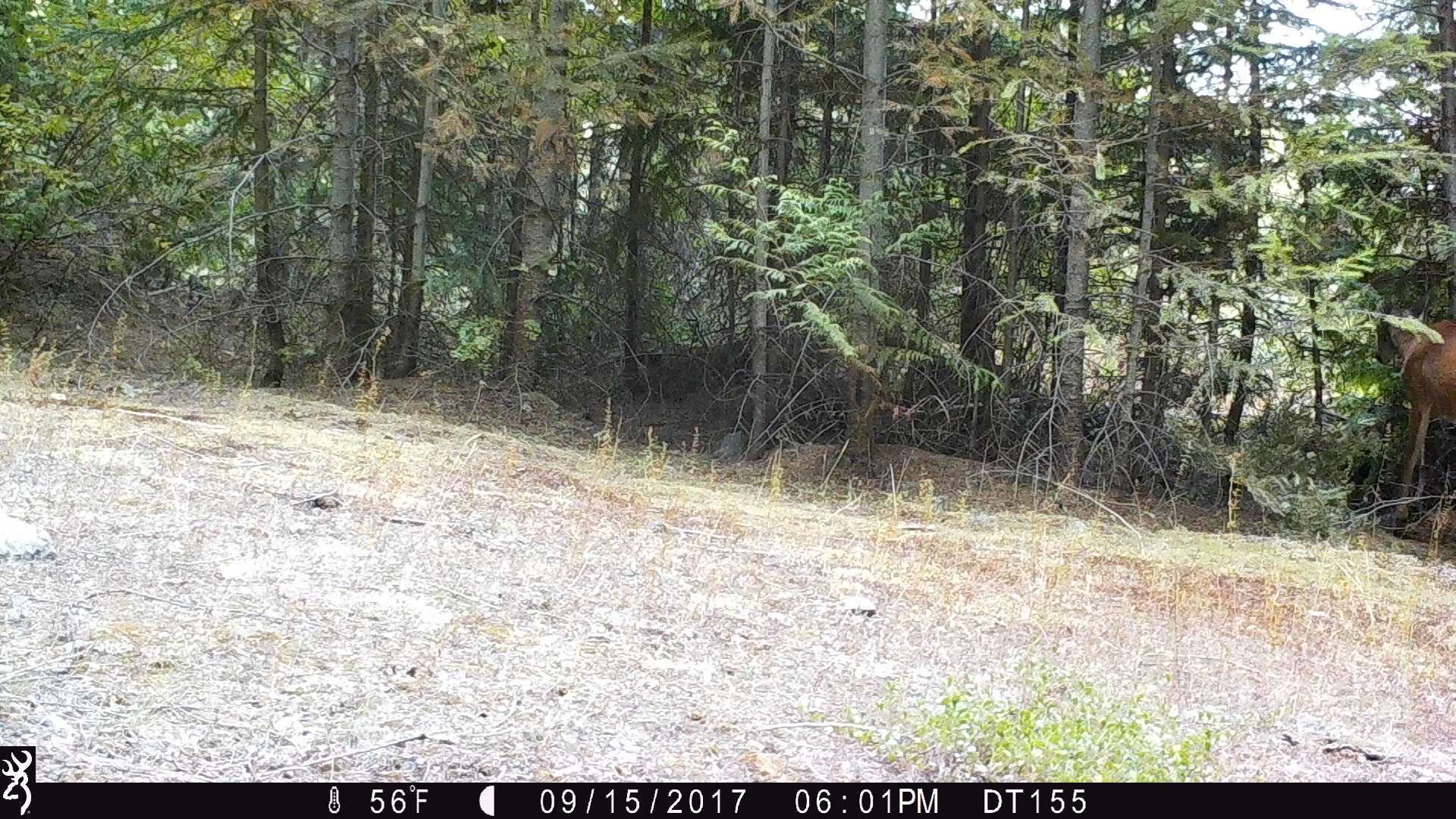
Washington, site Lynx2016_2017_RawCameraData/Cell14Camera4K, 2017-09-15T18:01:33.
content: unidentified animal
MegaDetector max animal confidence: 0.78